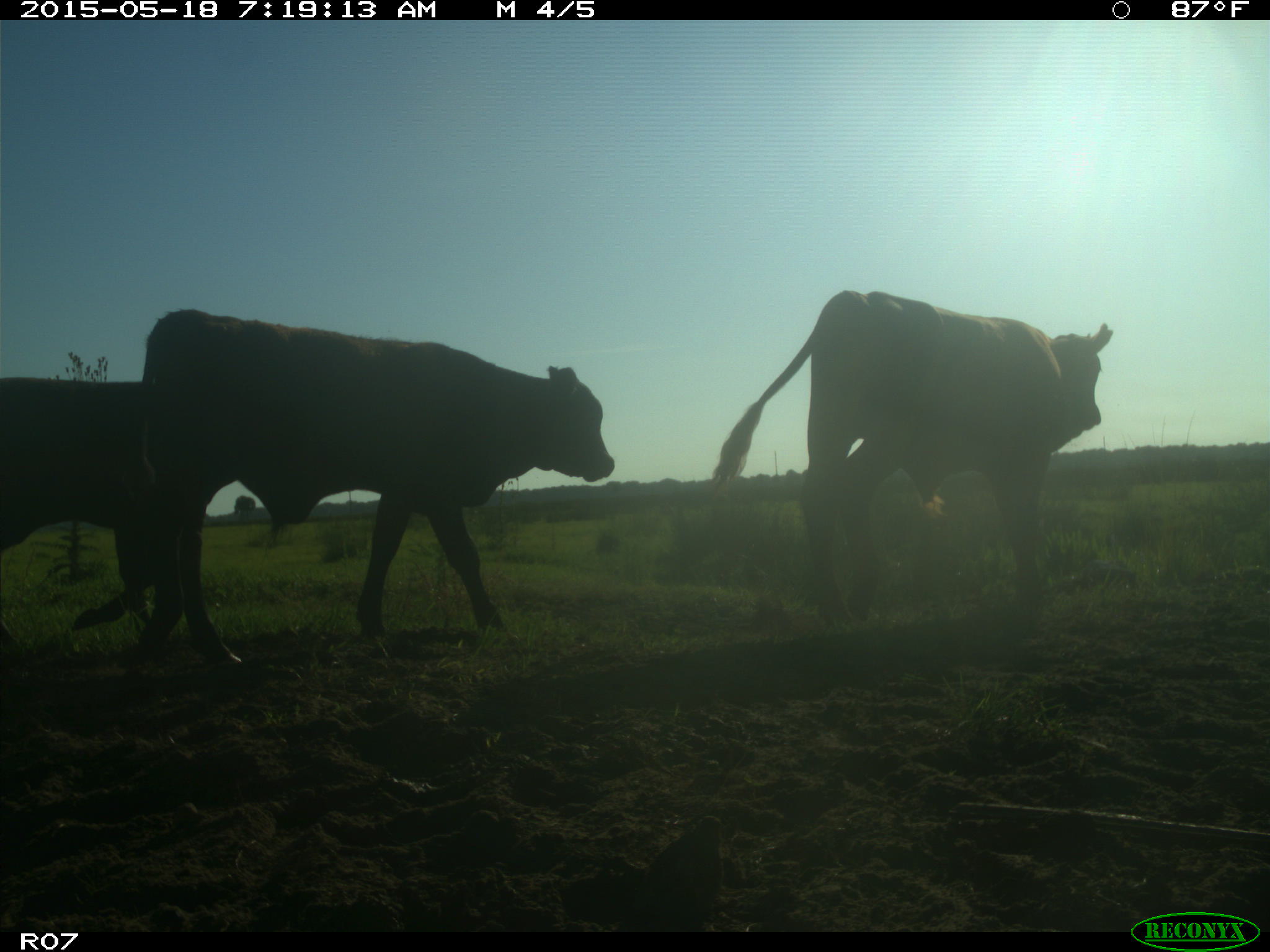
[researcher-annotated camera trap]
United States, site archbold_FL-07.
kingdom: Animalia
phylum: Chordata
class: Mammalia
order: Artiodactyla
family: Bovidae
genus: Bos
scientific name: Bos taurus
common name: domestic cow